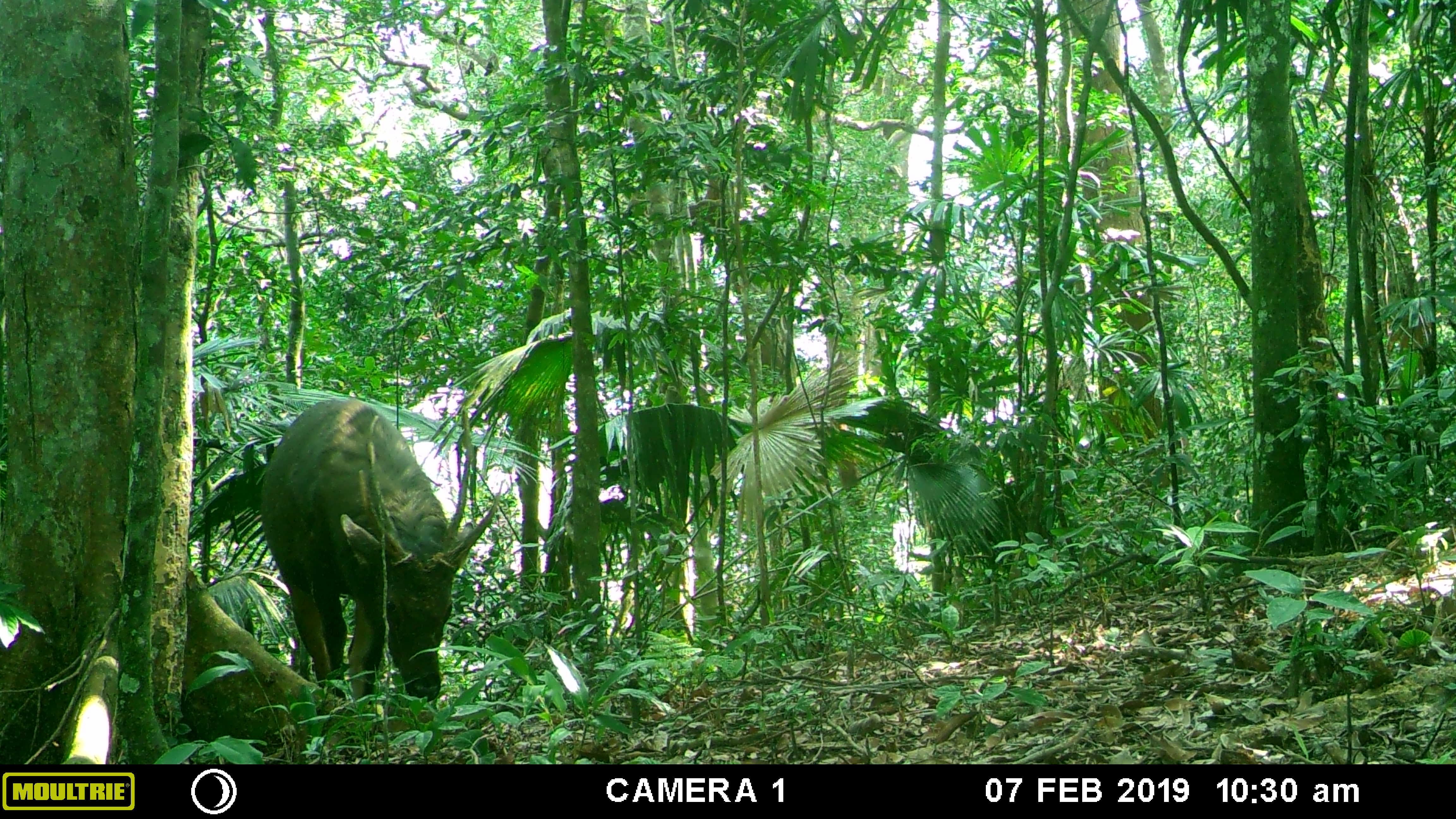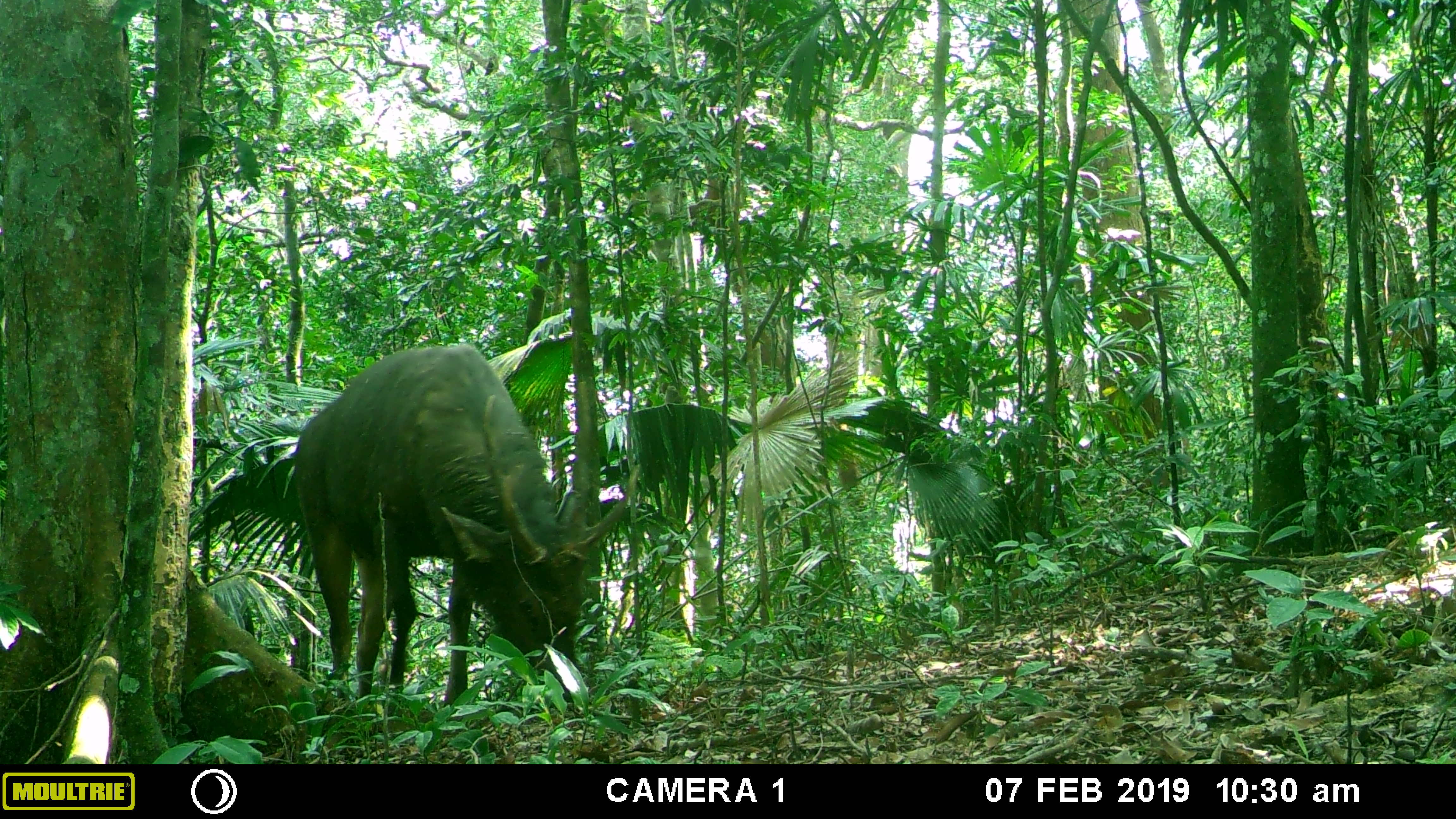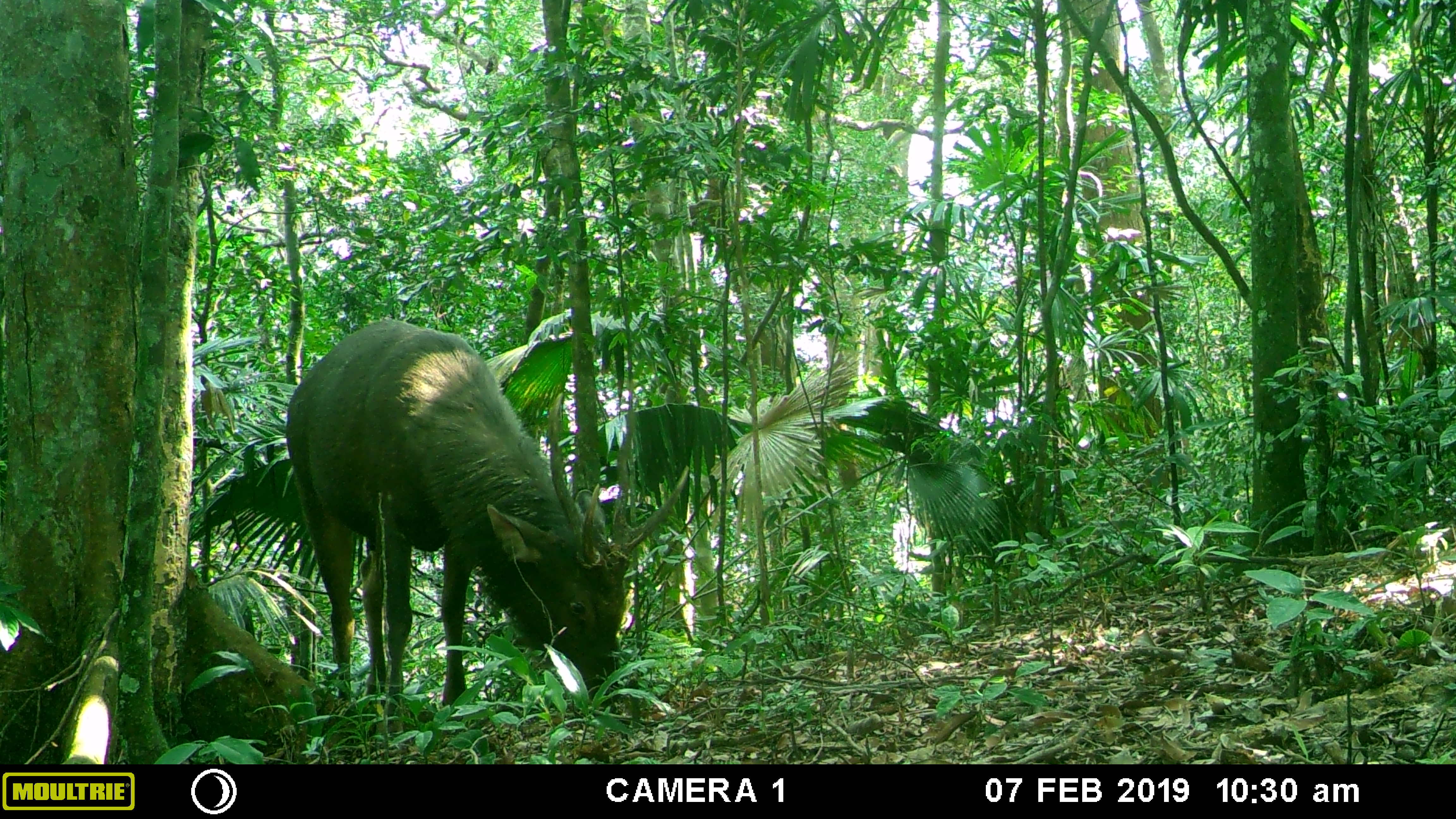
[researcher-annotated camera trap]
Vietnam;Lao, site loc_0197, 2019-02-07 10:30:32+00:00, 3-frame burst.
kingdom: Animalia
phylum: Chordata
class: Mammalia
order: Artiodactyla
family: Cervidae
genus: Rusa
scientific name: Rusa unicolor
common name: sambar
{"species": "sambar (Rusa unicolor)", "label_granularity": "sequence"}